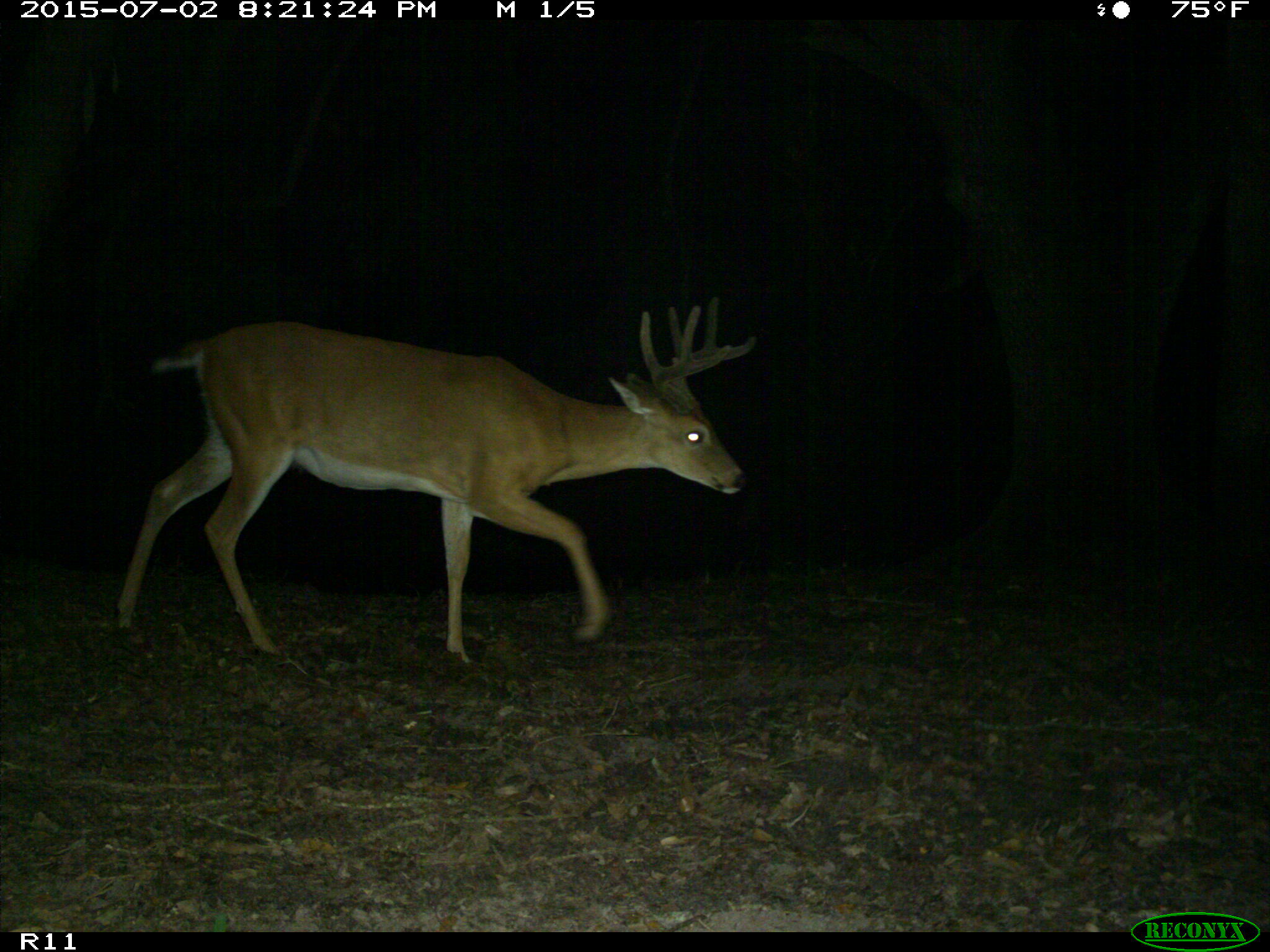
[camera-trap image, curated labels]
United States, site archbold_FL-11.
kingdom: Animalia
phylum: Chordata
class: Mammalia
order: Artiodactyla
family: Cervidae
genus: Odocoileus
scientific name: Odocoileus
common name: deer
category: unidentified deer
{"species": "unidentified deer (deer) (Odocoileus)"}